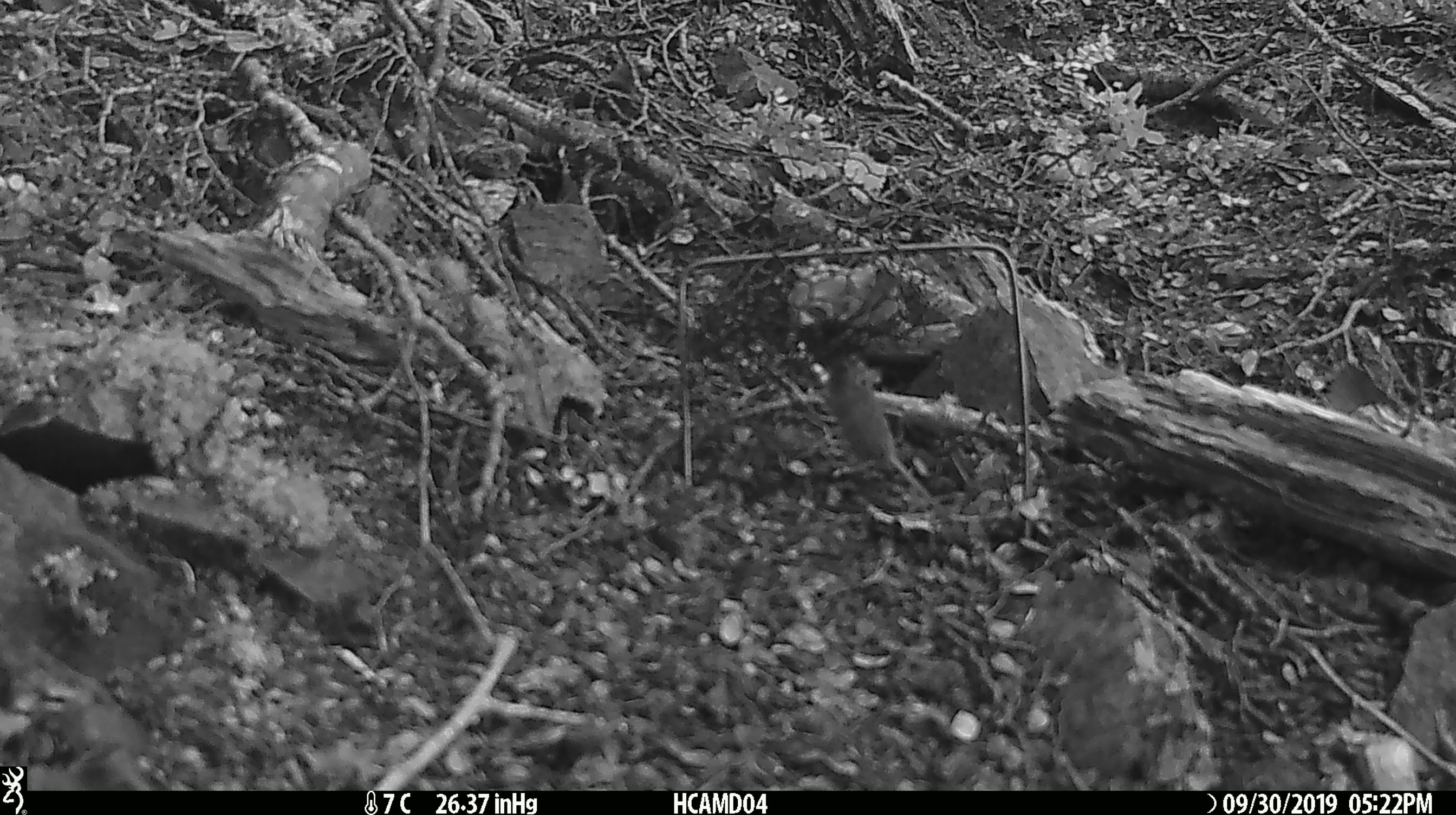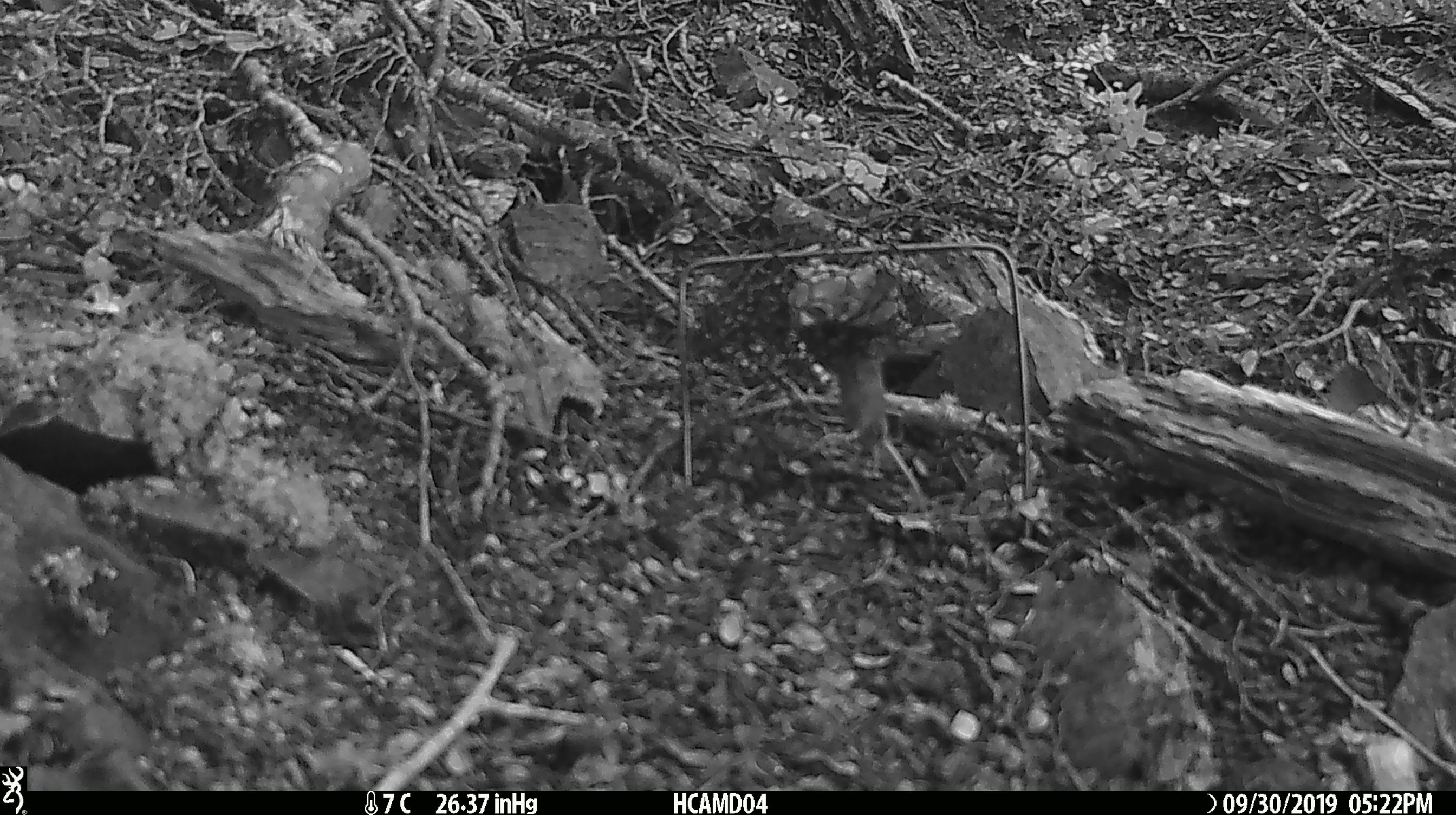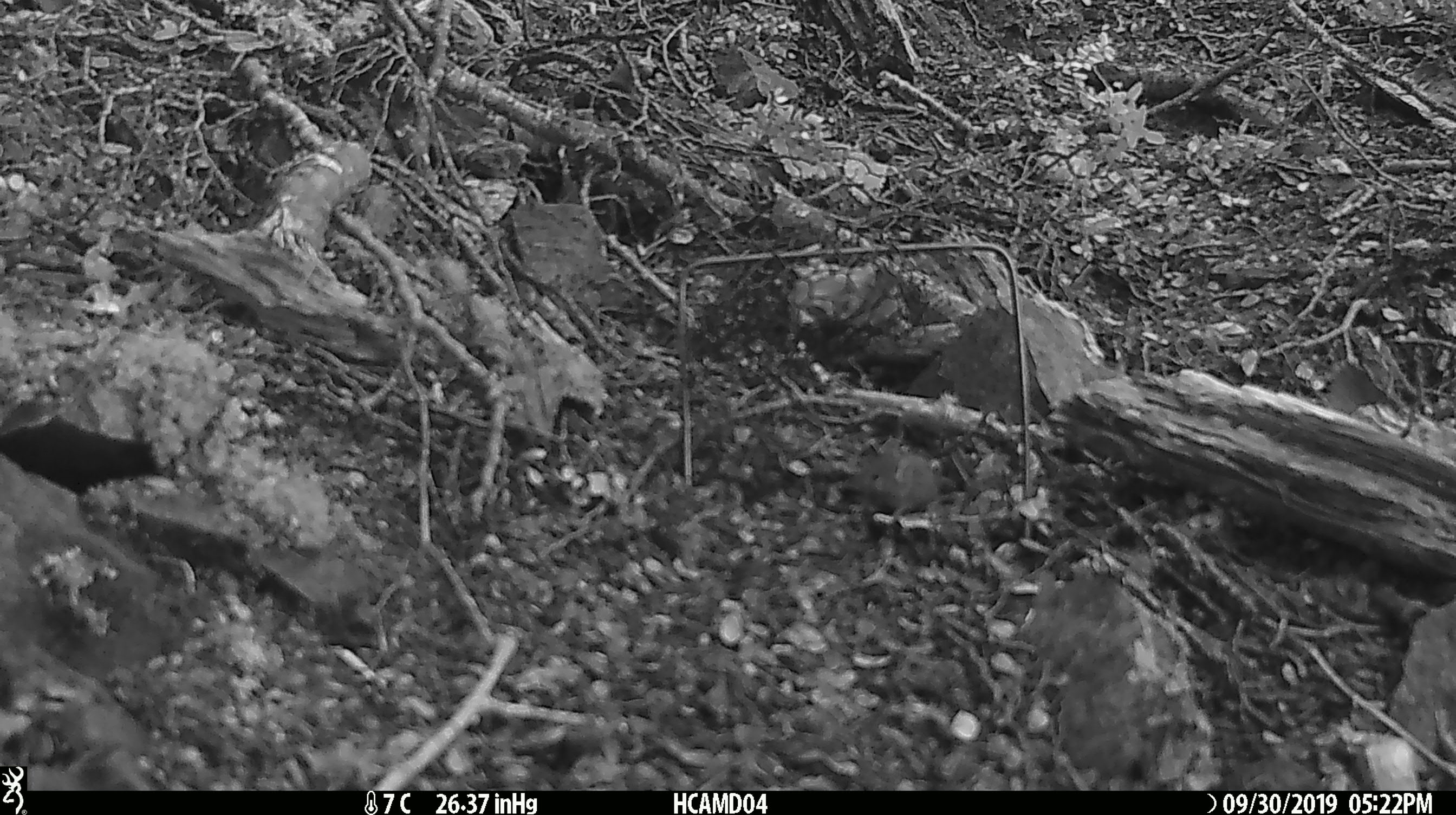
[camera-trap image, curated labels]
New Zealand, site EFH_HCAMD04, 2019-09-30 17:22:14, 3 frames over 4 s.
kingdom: Animalia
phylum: Chordata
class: Mammalia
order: Rodentia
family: Muridae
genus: Mus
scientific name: Mus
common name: mouse